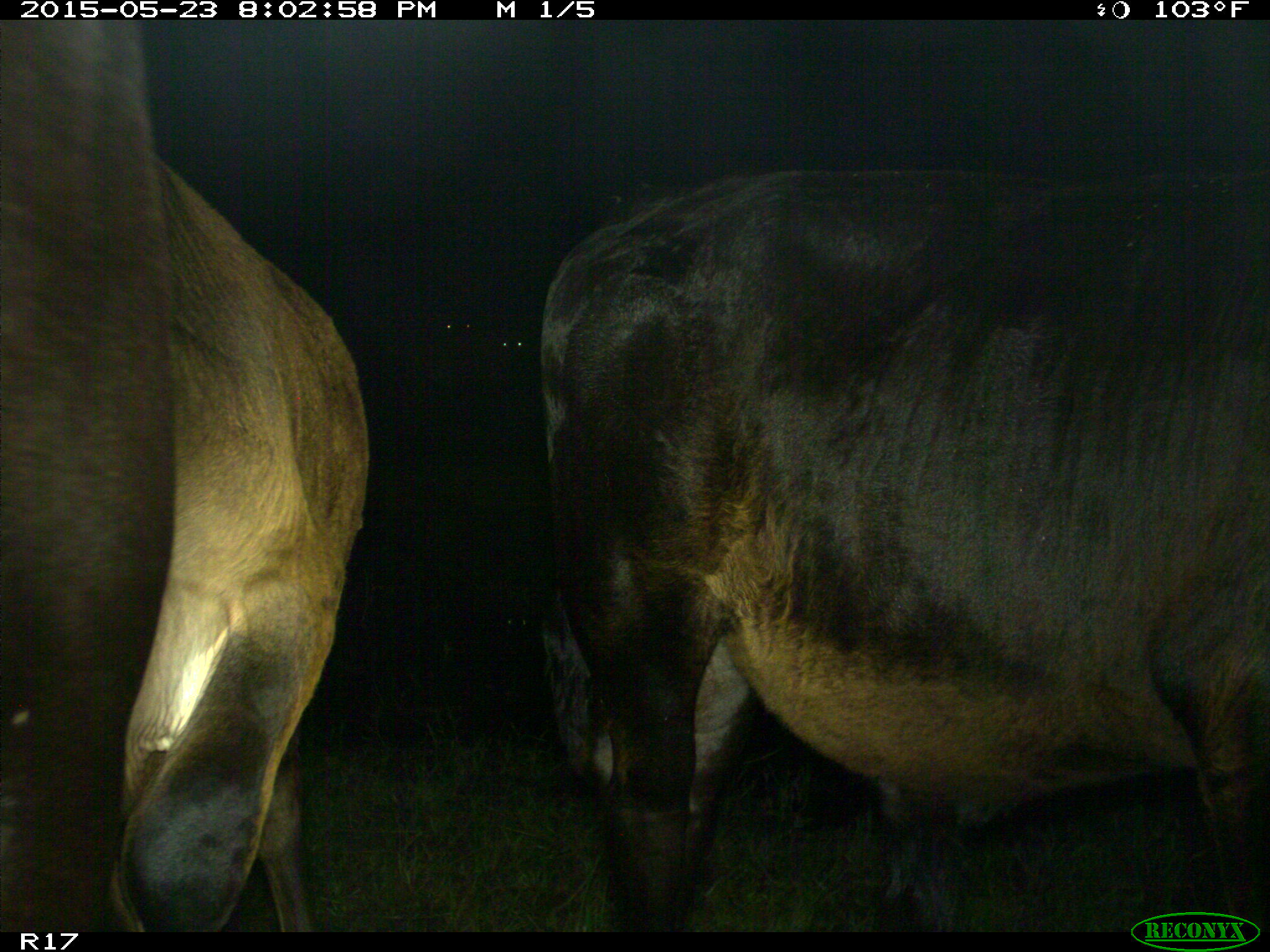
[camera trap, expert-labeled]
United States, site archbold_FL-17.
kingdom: Animalia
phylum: Chordata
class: Mammalia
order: Artiodactyla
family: Bovidae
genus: Bos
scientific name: Bos taurus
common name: domestic cow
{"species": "Bos taurus (domestic cow)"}